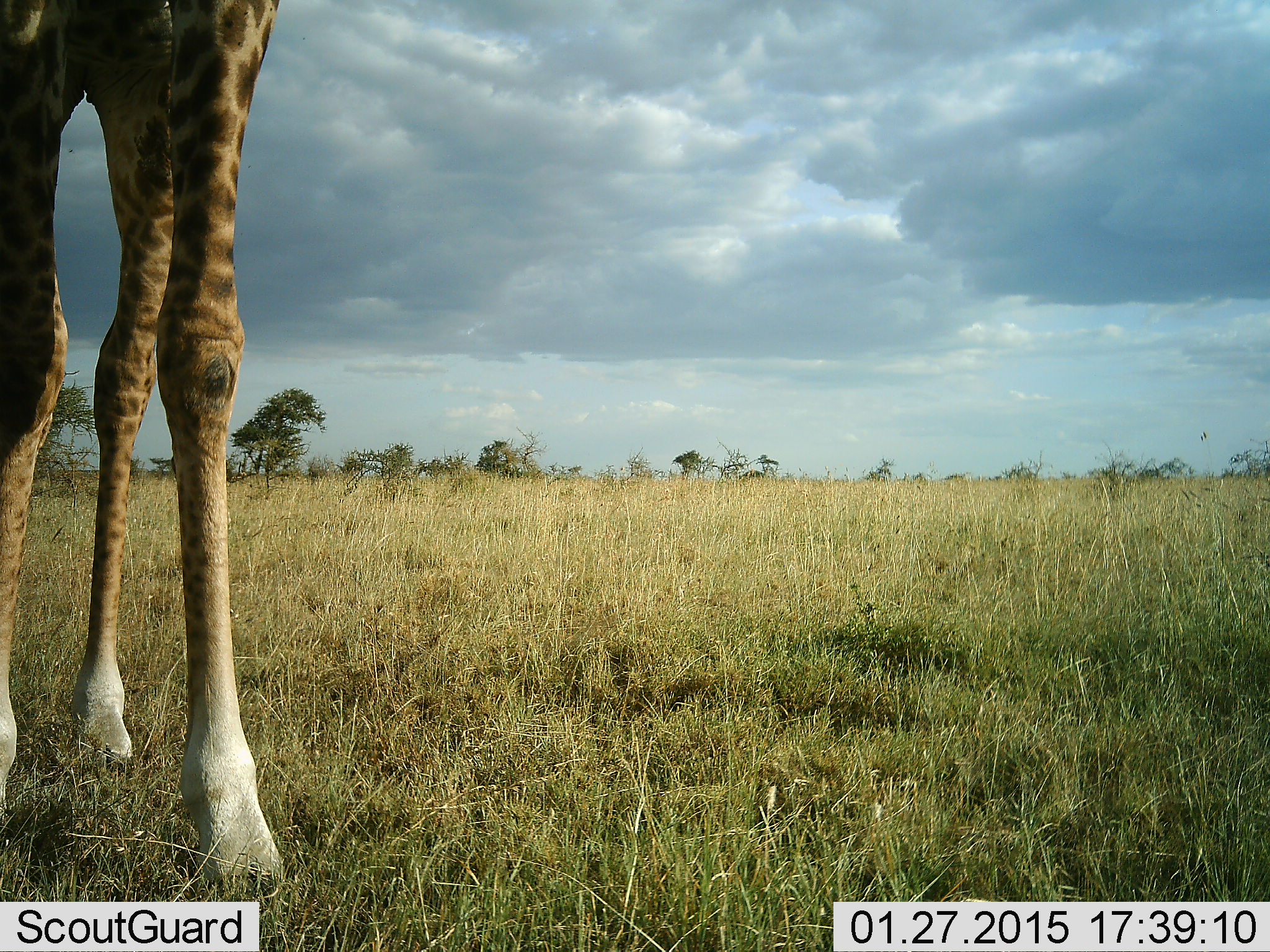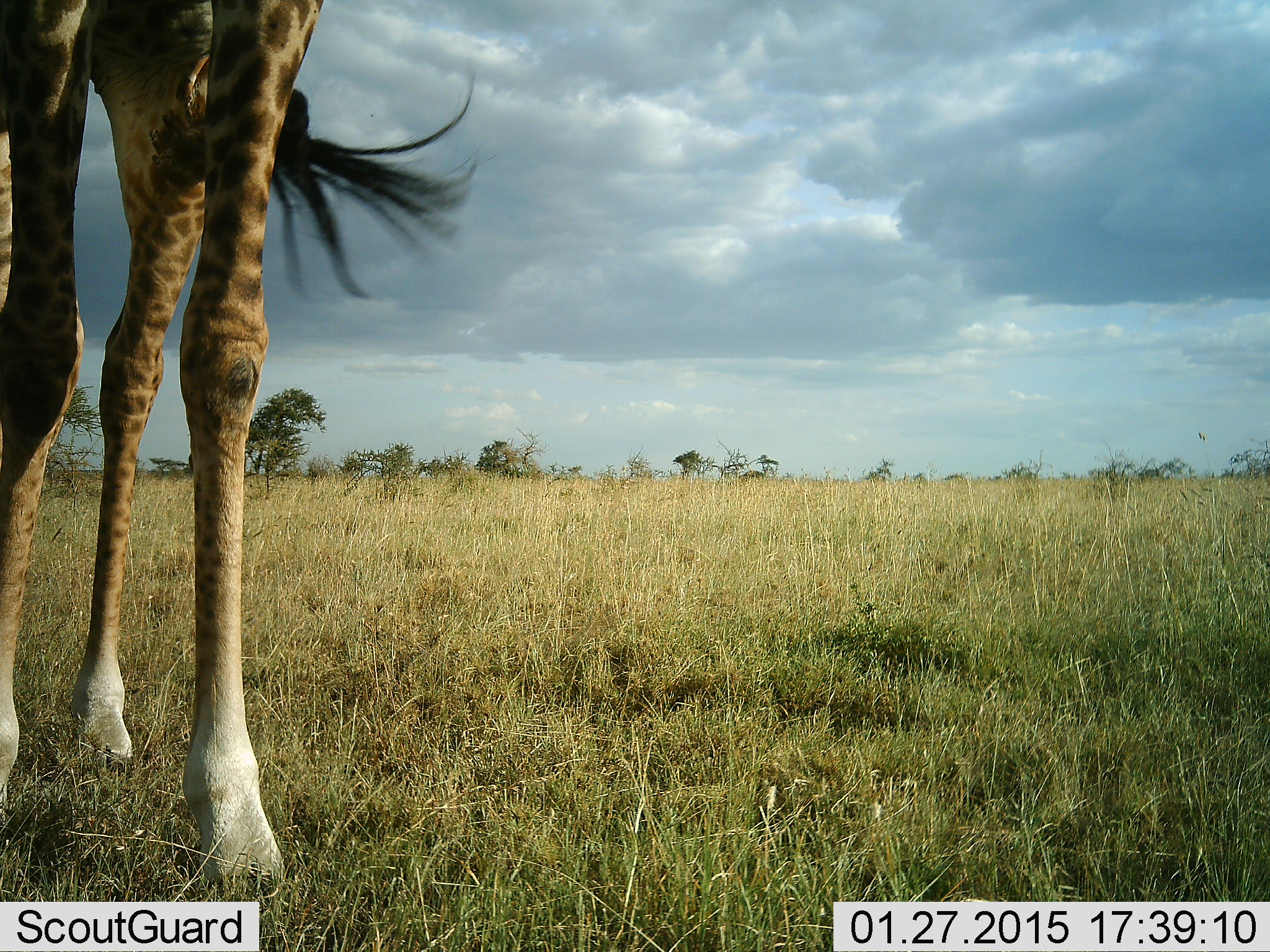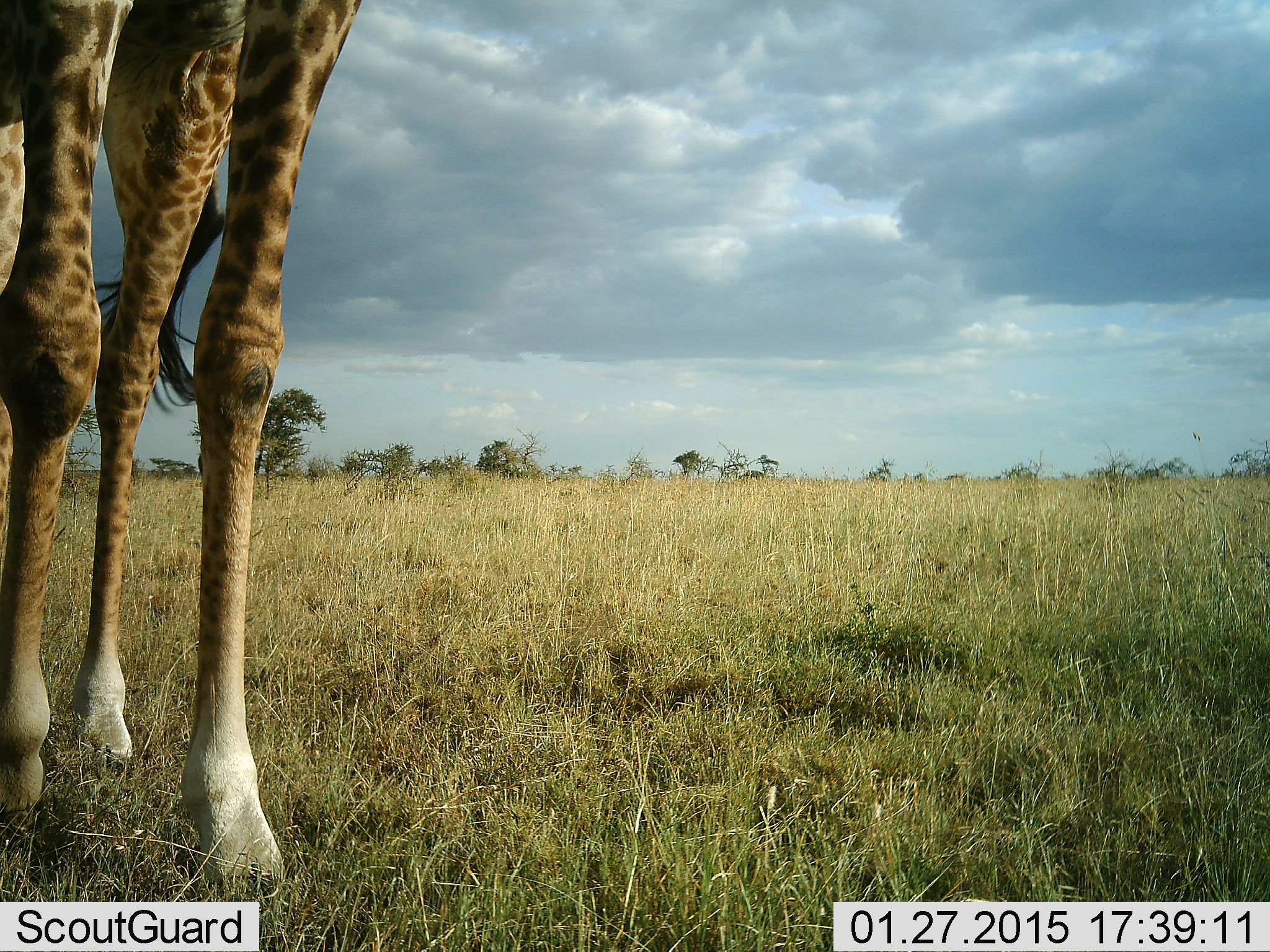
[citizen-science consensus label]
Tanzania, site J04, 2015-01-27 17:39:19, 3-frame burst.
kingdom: Animalia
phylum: Chordata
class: Mammalia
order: Artiodactyla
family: Giraffidae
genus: Giraffa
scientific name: Giraffa camelopardalis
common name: giraffe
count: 1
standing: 60%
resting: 0%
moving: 30%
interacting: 0%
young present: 0%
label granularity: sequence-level